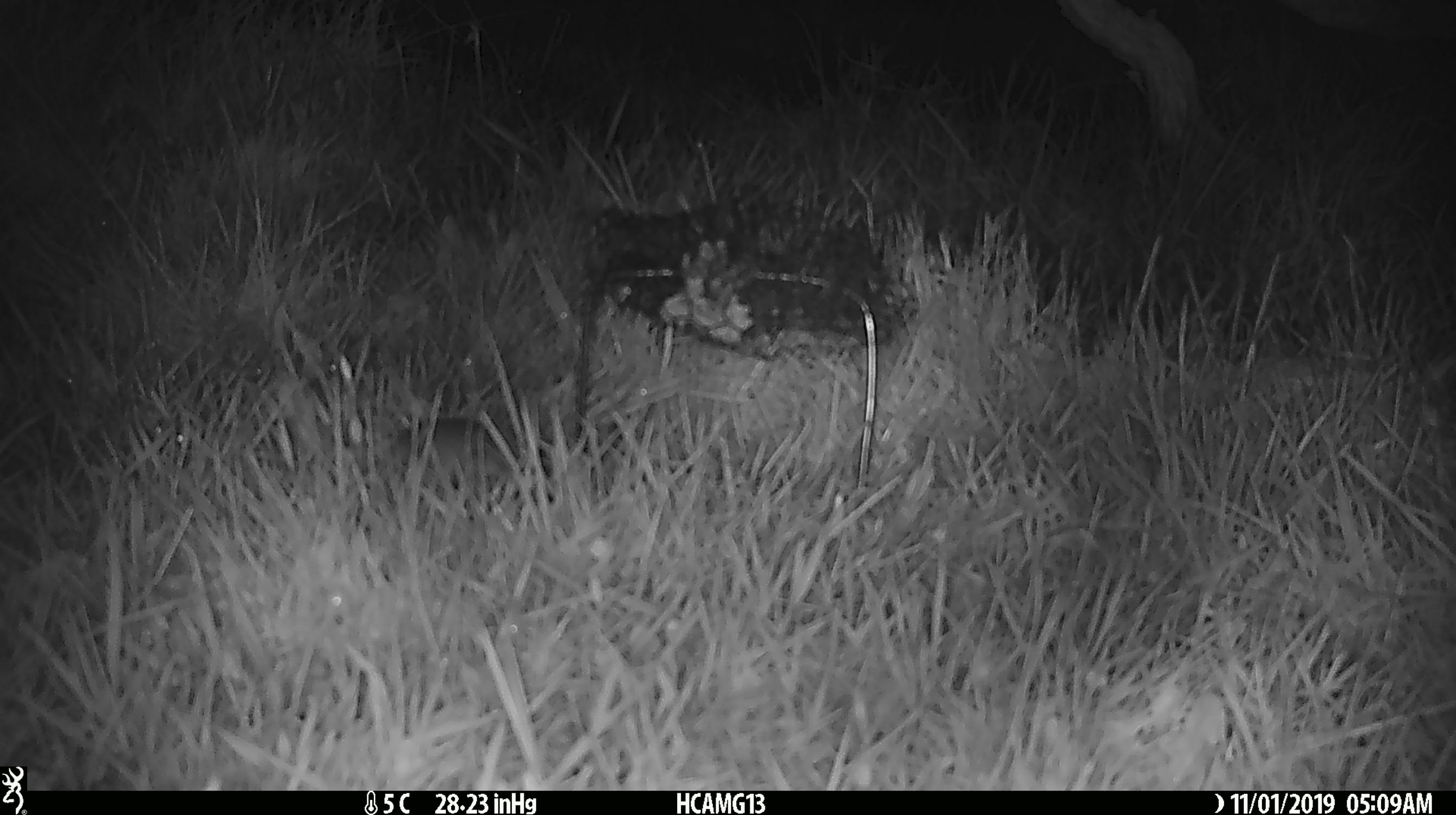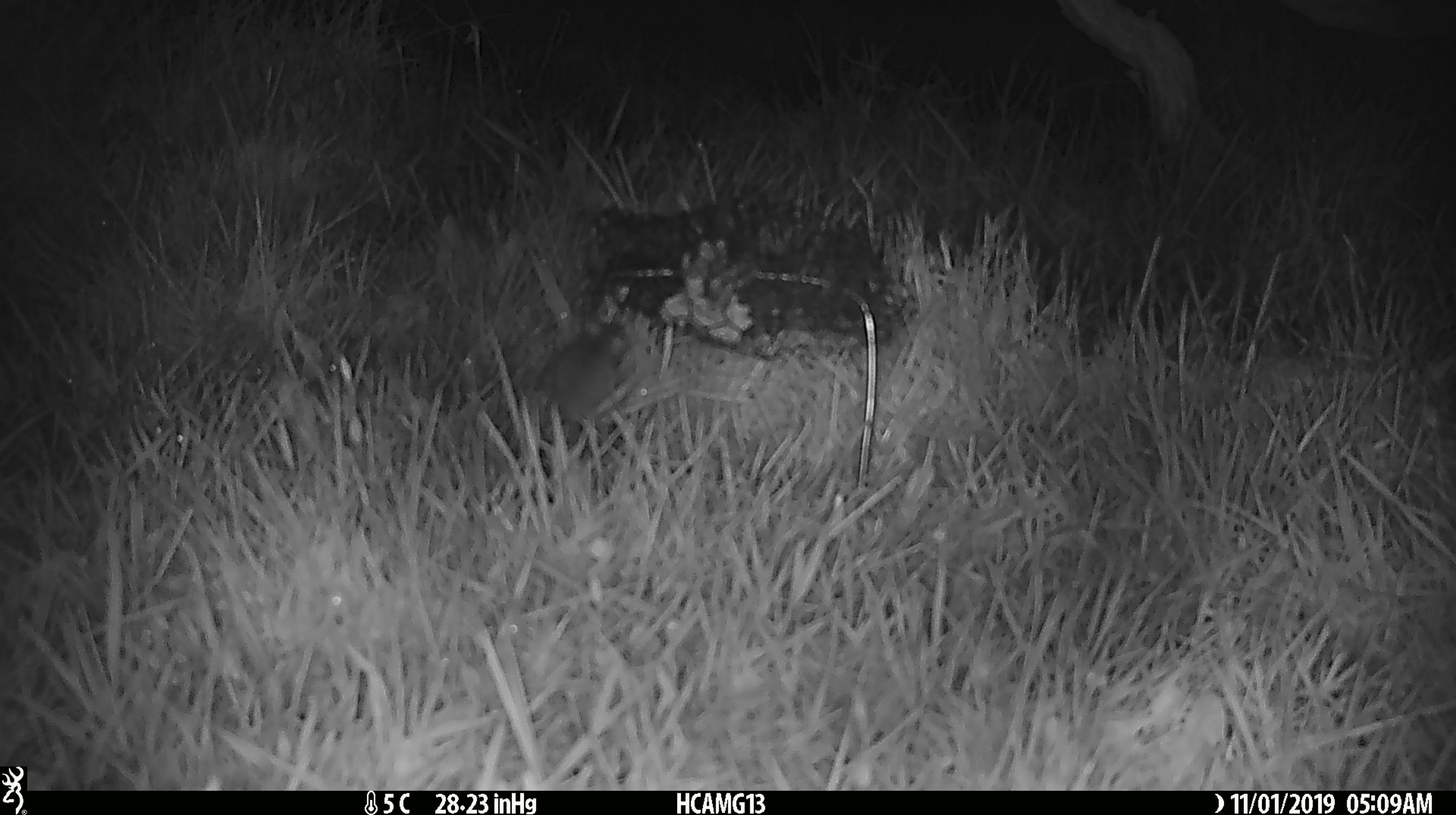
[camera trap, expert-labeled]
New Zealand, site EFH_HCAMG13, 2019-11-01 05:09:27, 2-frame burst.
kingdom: Animalia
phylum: Chordata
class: Mammalia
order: Rodentia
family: Muridae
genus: Mus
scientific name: Mus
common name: mouse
Mouse (Mus).